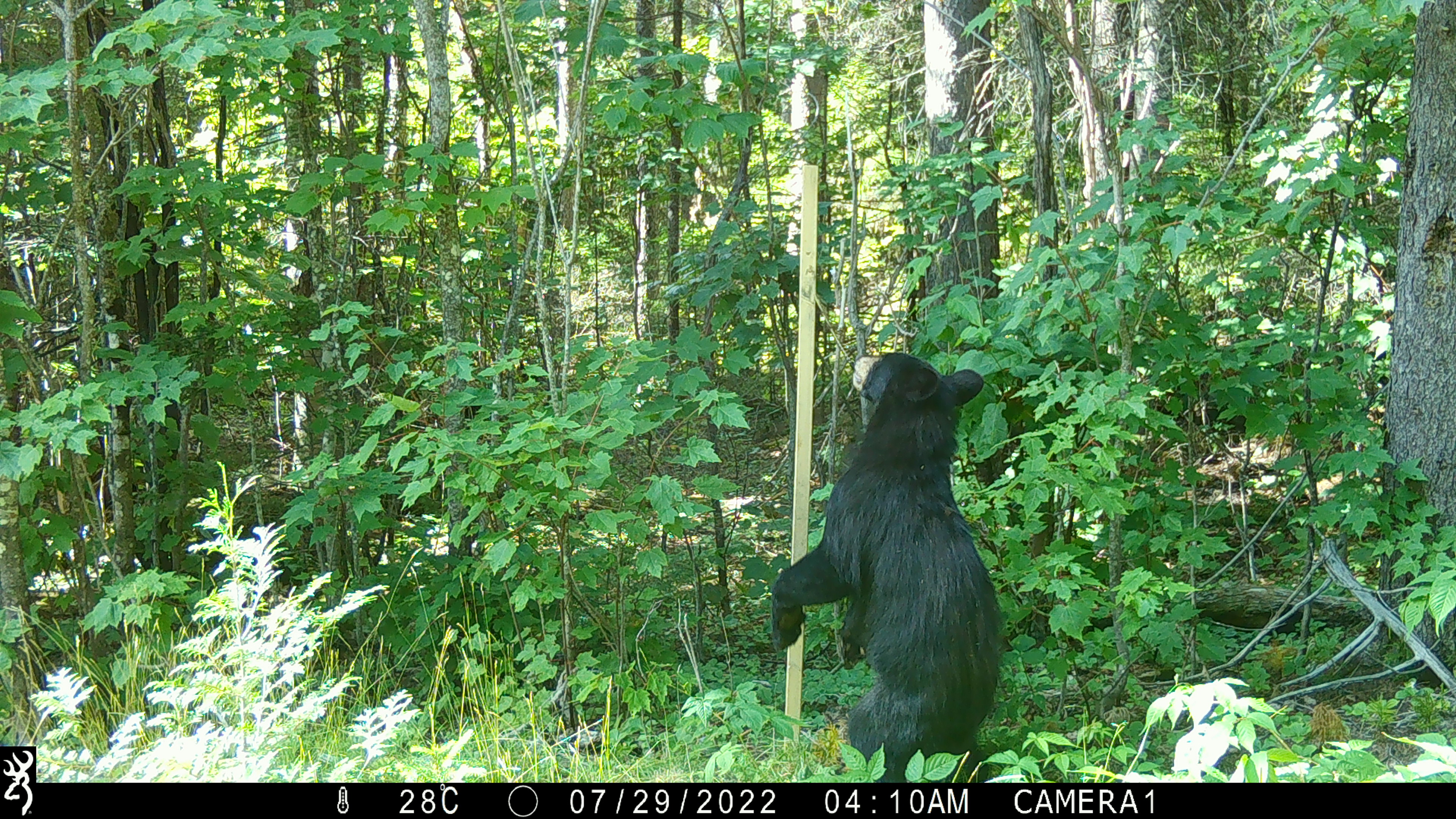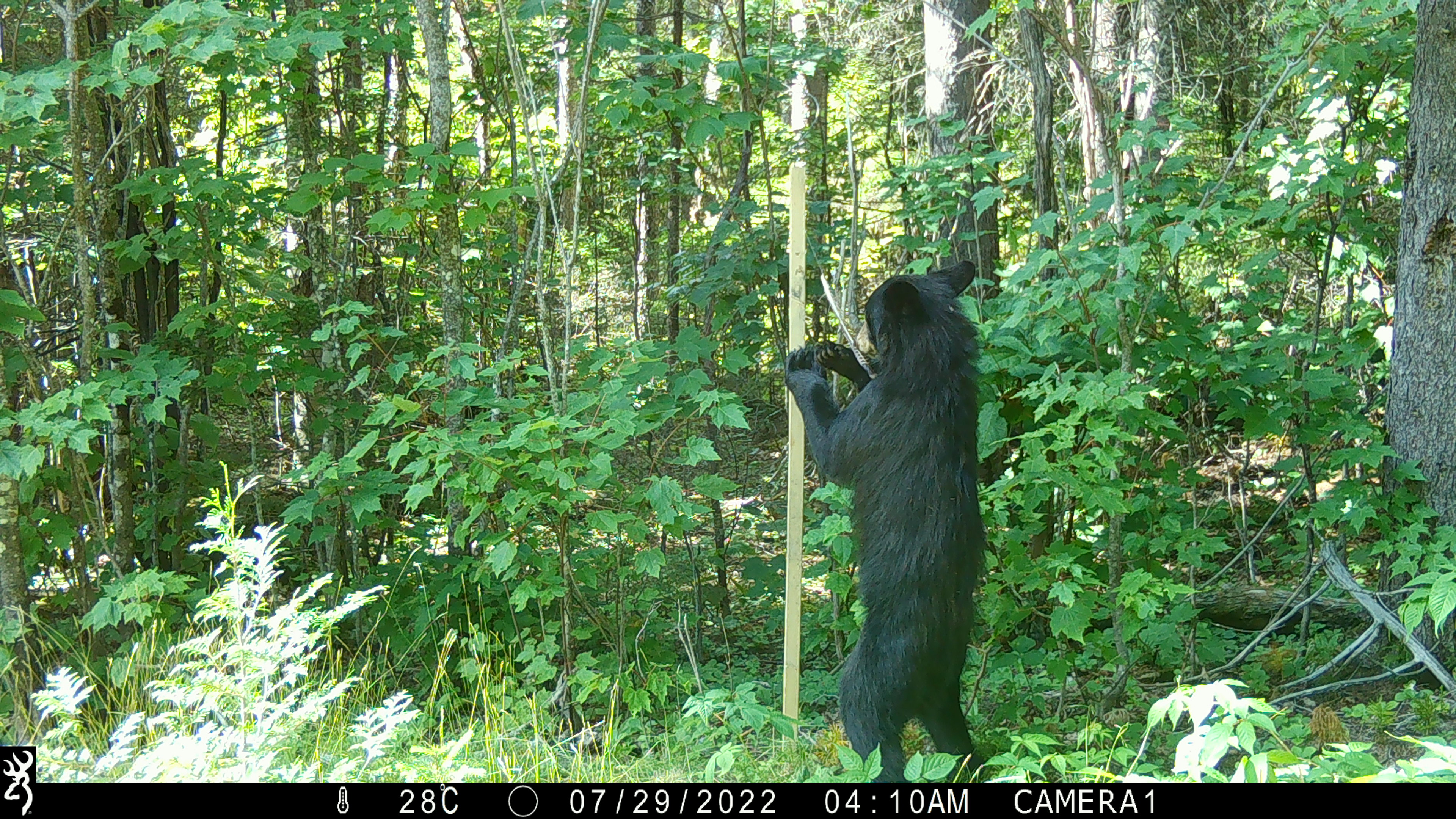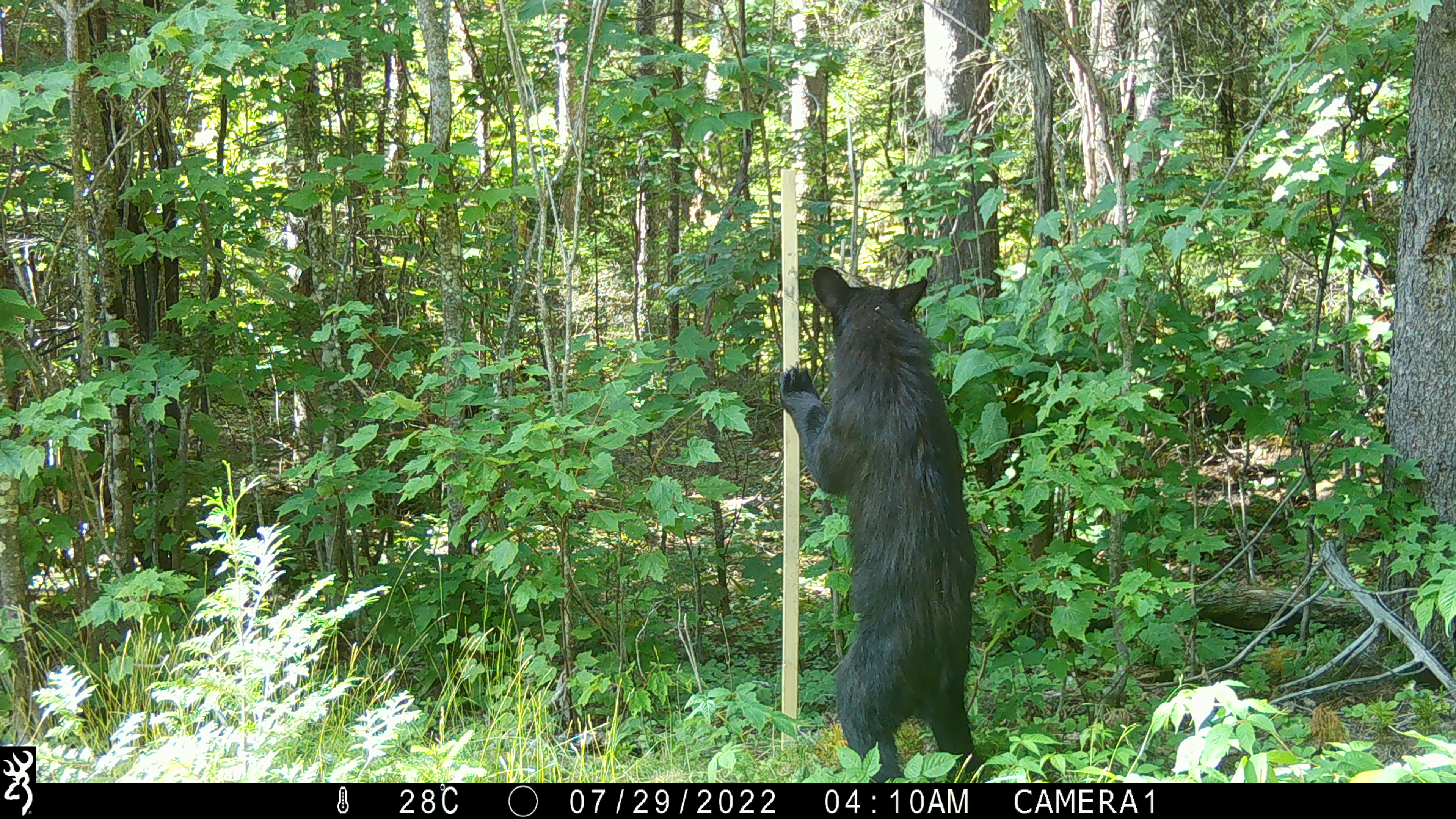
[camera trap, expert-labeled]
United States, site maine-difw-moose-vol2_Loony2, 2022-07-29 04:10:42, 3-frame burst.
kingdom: Animalia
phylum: Chordata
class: Mammalia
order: Carnivora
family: Ursidae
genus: Ursus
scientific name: Ursus americanus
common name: black bear